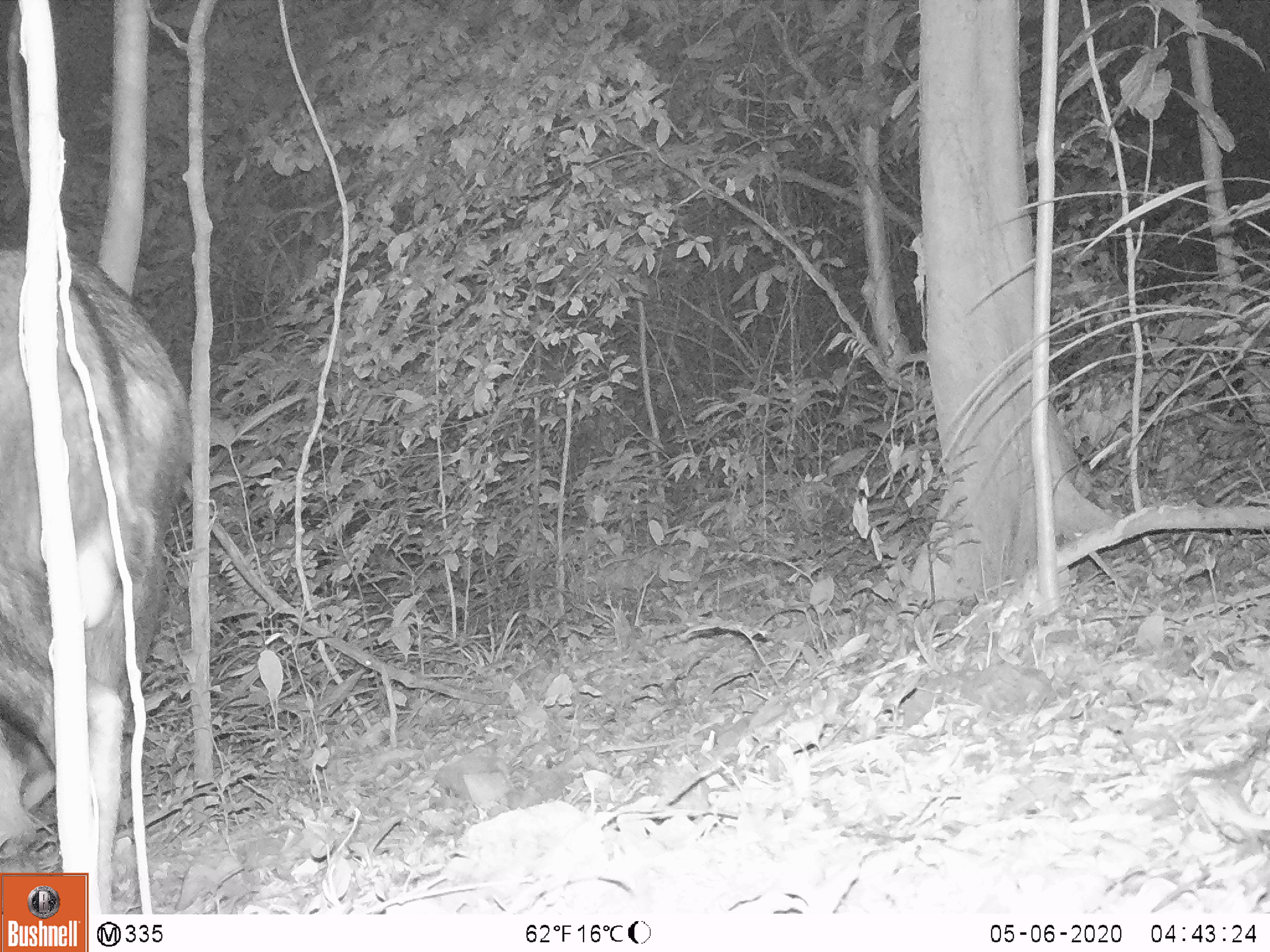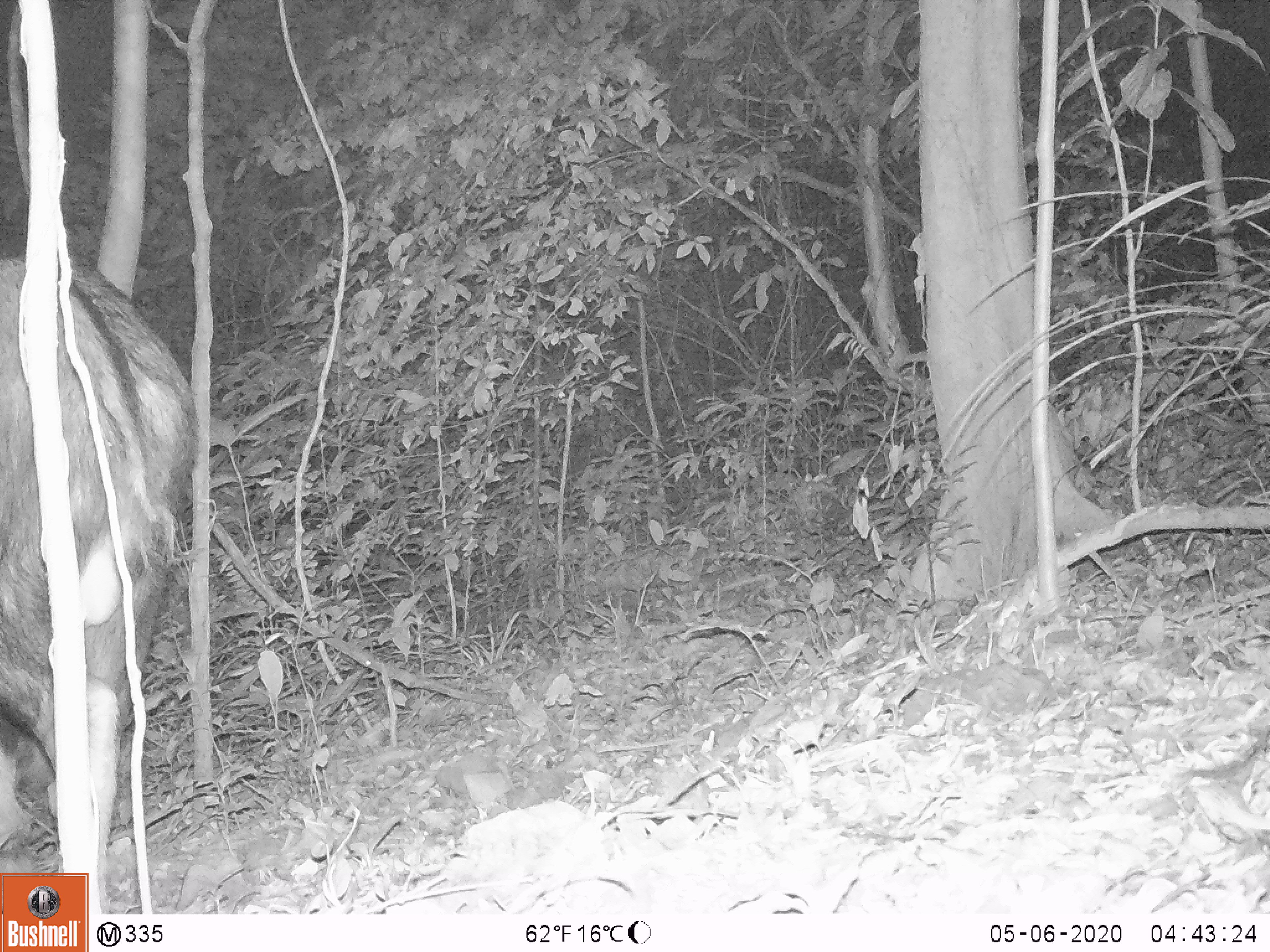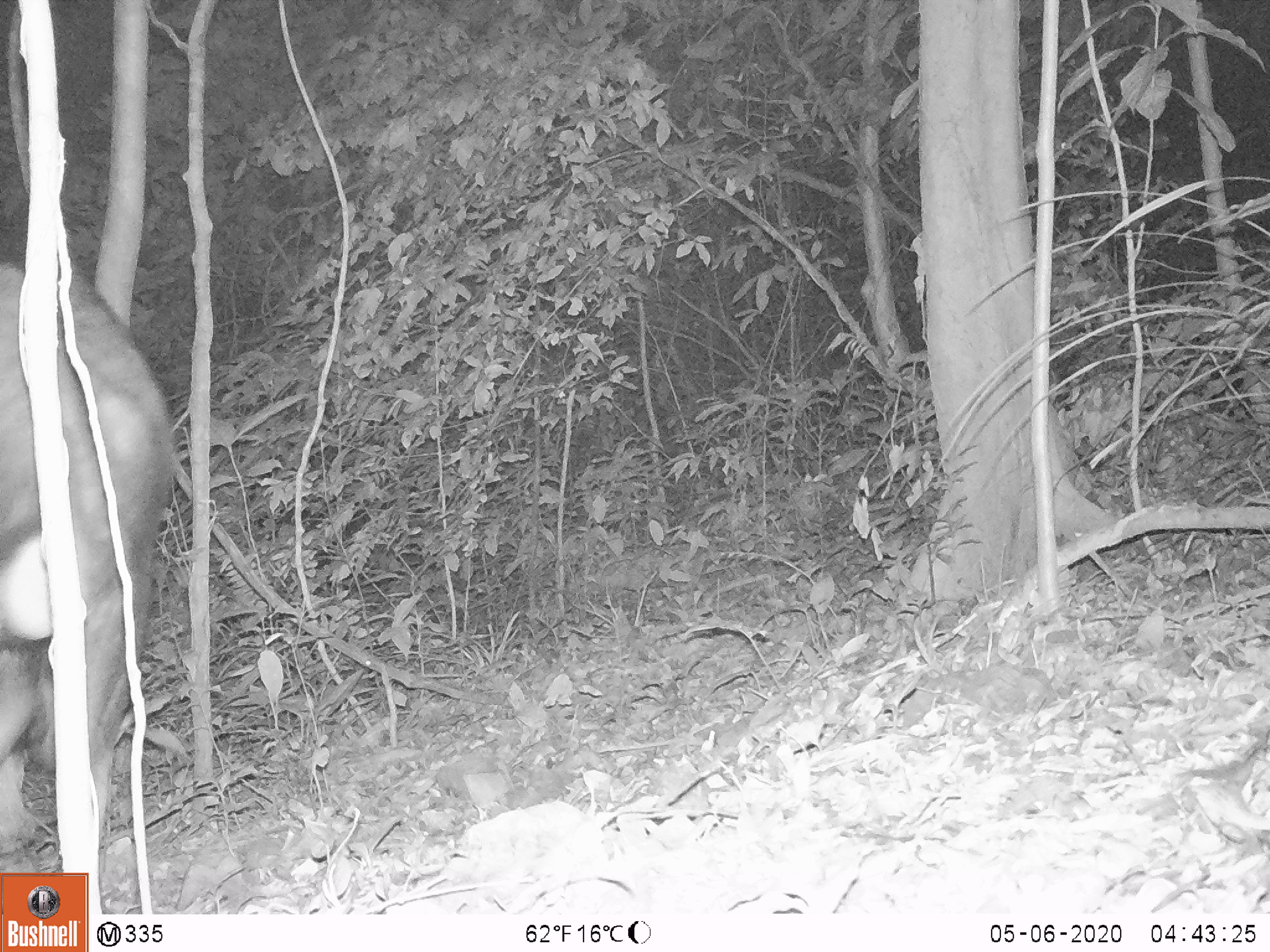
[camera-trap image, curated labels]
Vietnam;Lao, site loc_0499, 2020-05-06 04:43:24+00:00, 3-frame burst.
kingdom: Animalia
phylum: Chordata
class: Mammalia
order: Artiodactyla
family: Bovidae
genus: Capricornis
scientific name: Capricornis sumatraensis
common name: chinese serow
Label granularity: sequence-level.